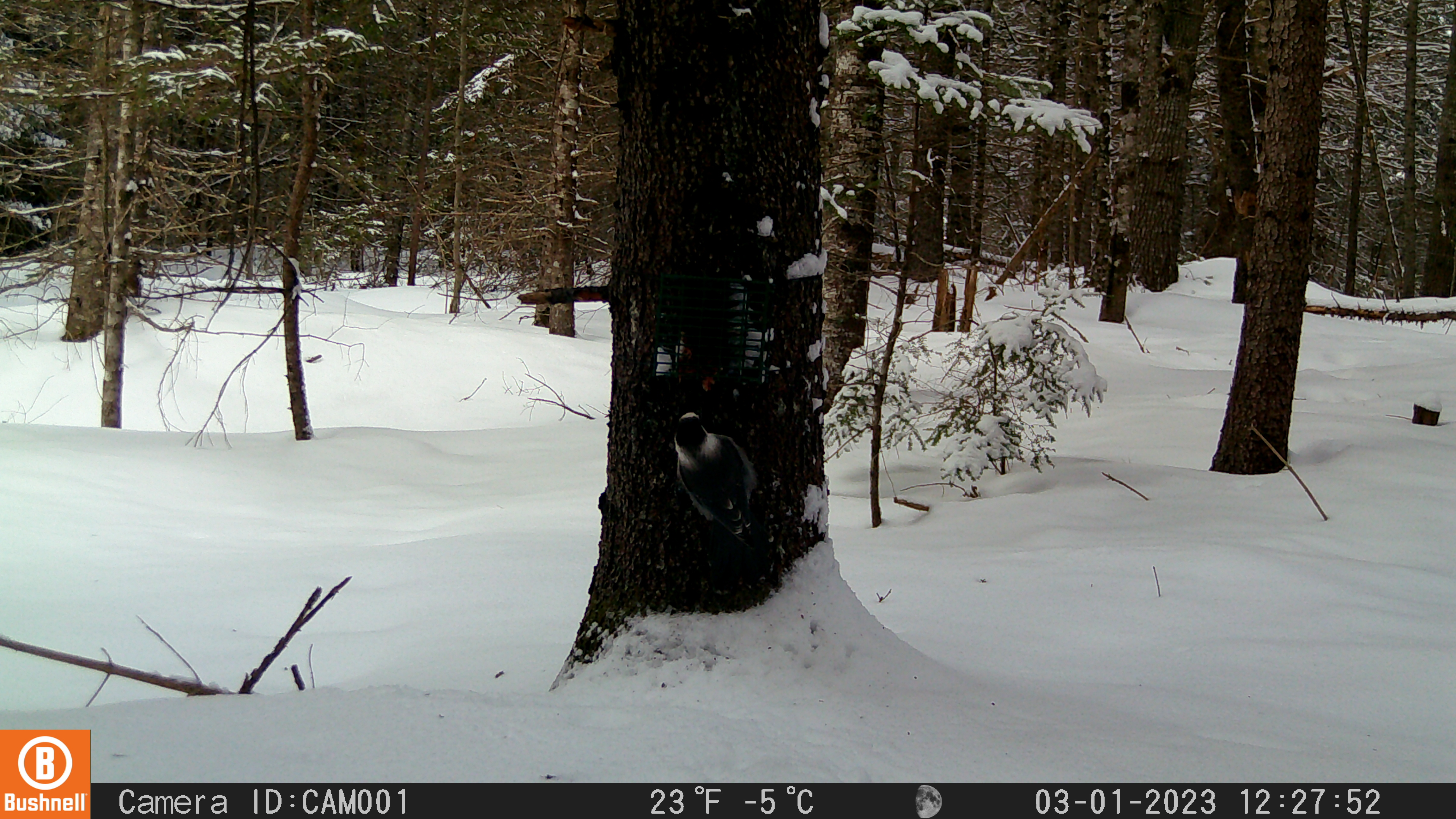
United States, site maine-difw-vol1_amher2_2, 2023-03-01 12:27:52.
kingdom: Animalia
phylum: Chordata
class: Aves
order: Passeriformes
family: Corvidae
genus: Perisoreus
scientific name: Perisoreus canadensis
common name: canada jay